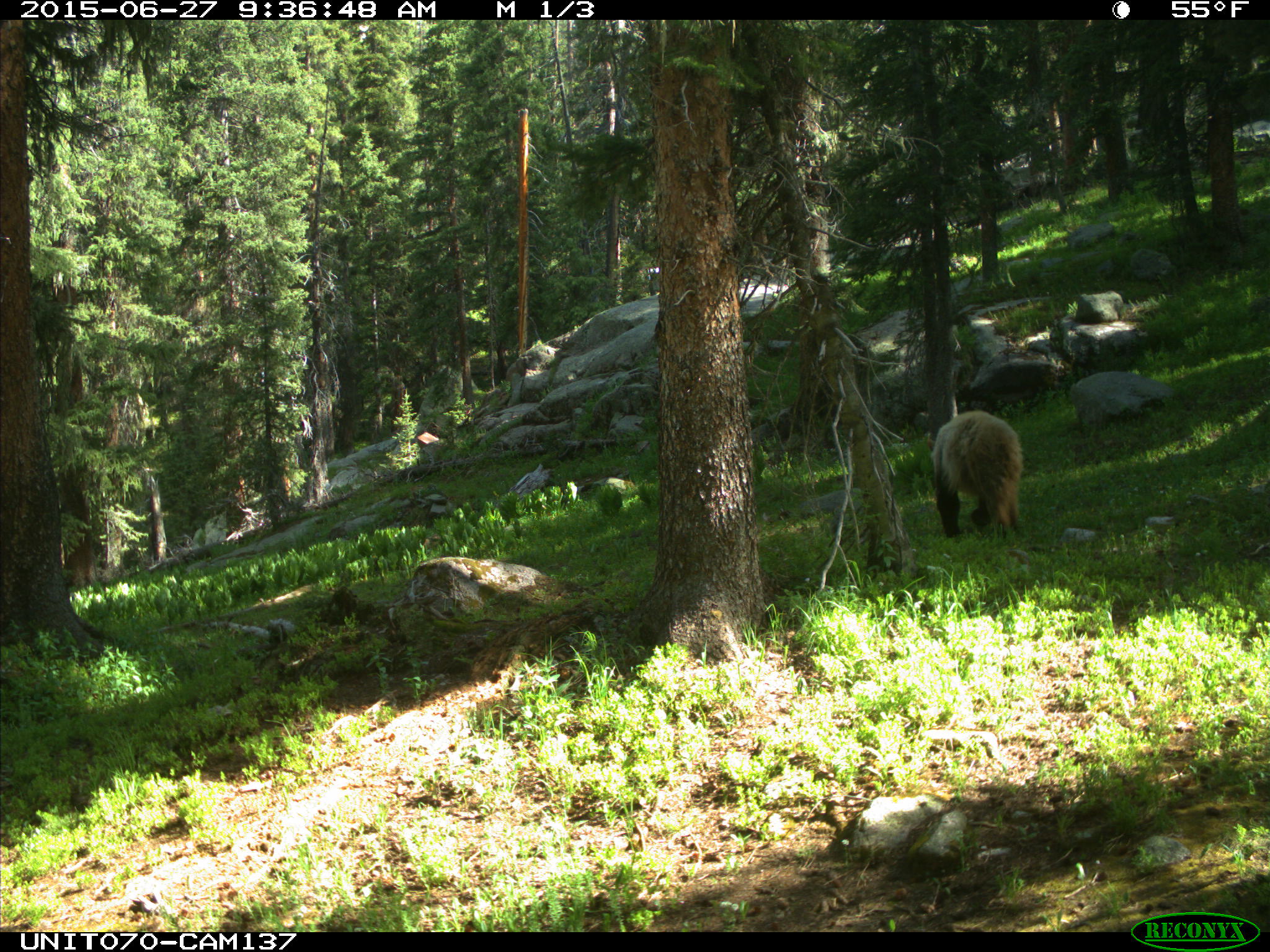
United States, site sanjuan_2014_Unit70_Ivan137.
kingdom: Animalia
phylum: Chordata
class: Mammalia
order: Carnivora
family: Ursidae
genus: Ursus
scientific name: Ursus americanus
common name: american black bear